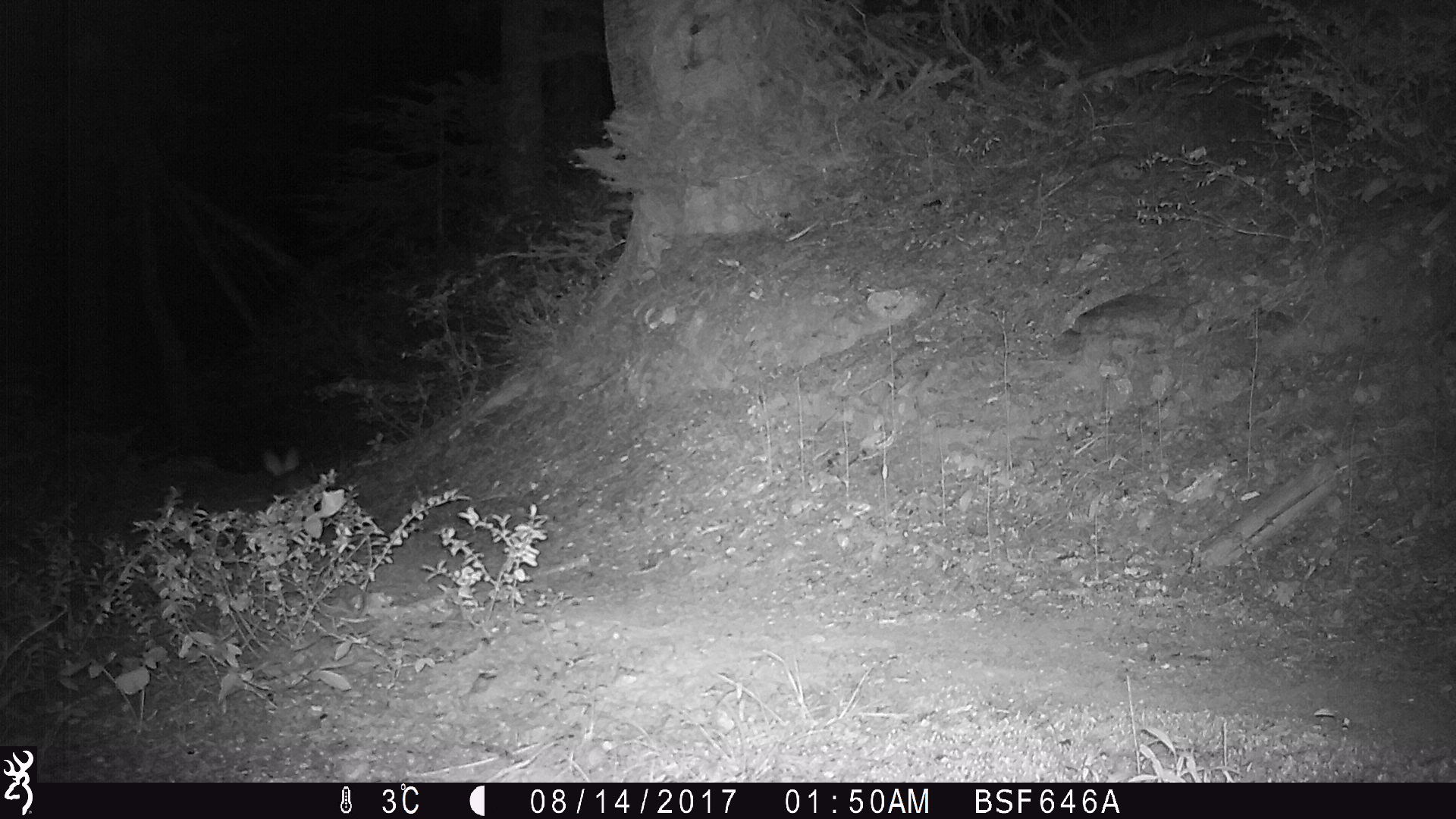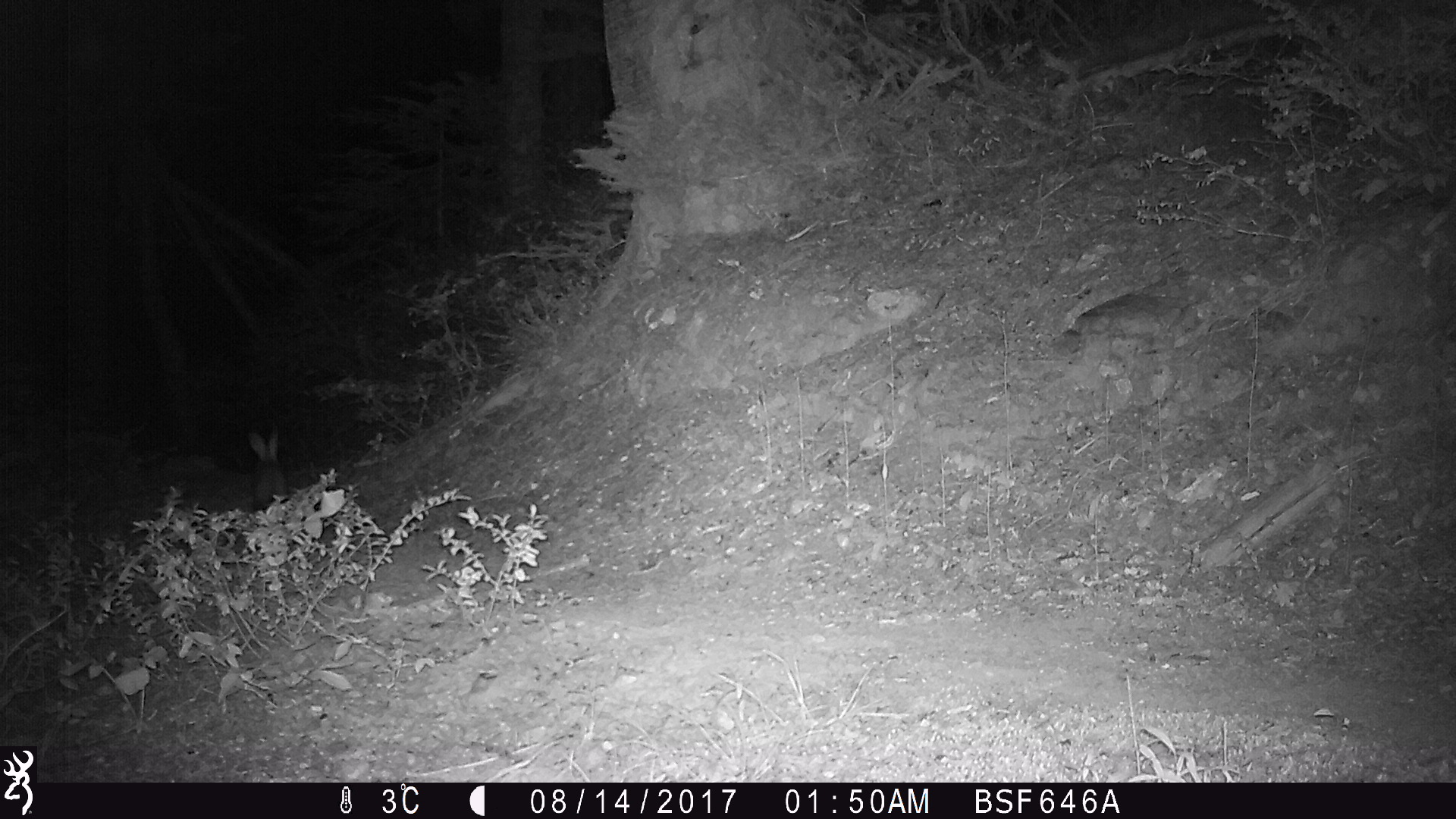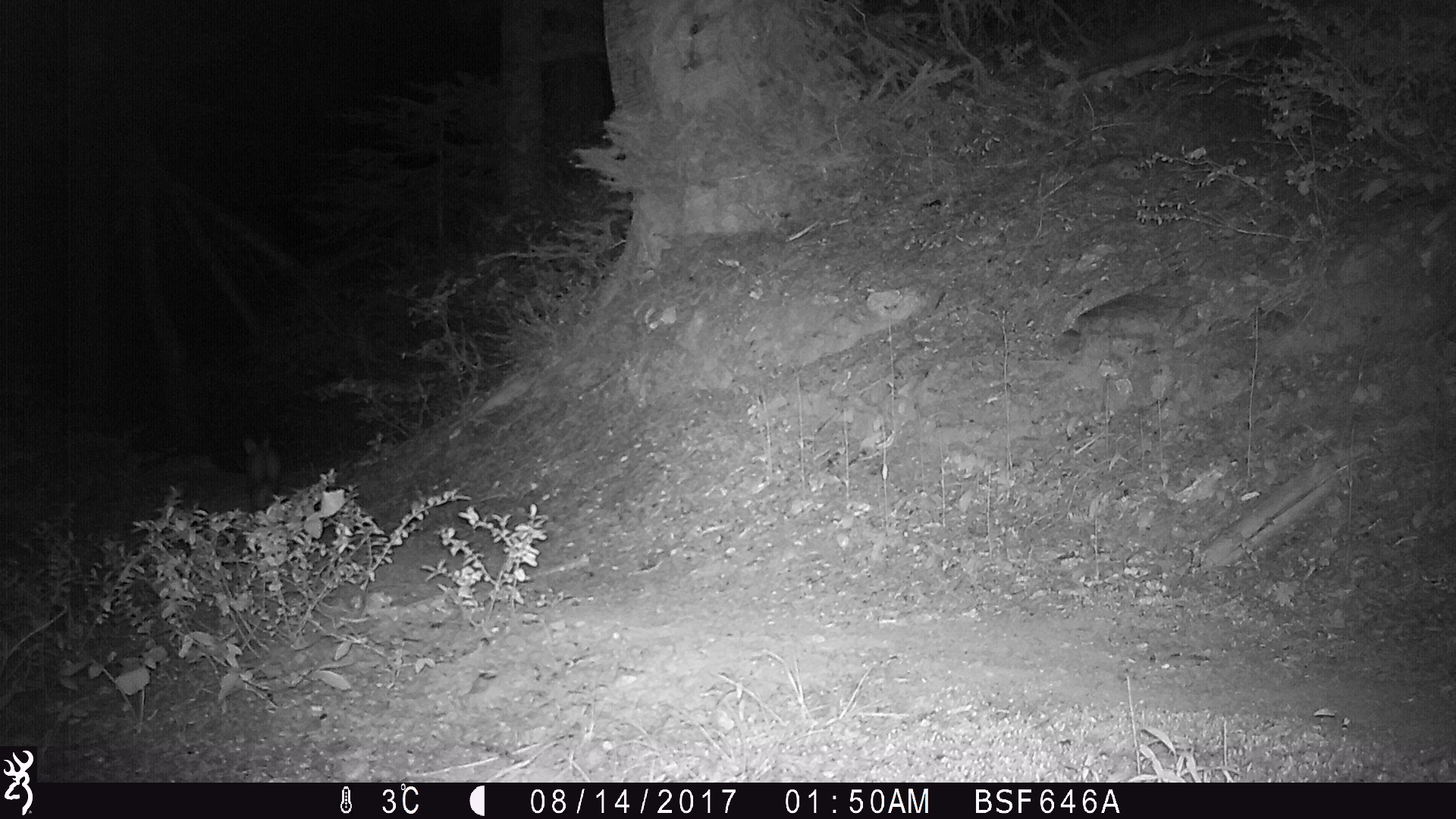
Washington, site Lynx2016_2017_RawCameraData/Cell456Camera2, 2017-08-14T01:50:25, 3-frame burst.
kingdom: Animalia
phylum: Chordata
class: Mammalia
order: Lagomorpha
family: Leporidae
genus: Lepus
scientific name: Lepus americanus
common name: snowshoe hare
Lepus americanus (snowshoe hare). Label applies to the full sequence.